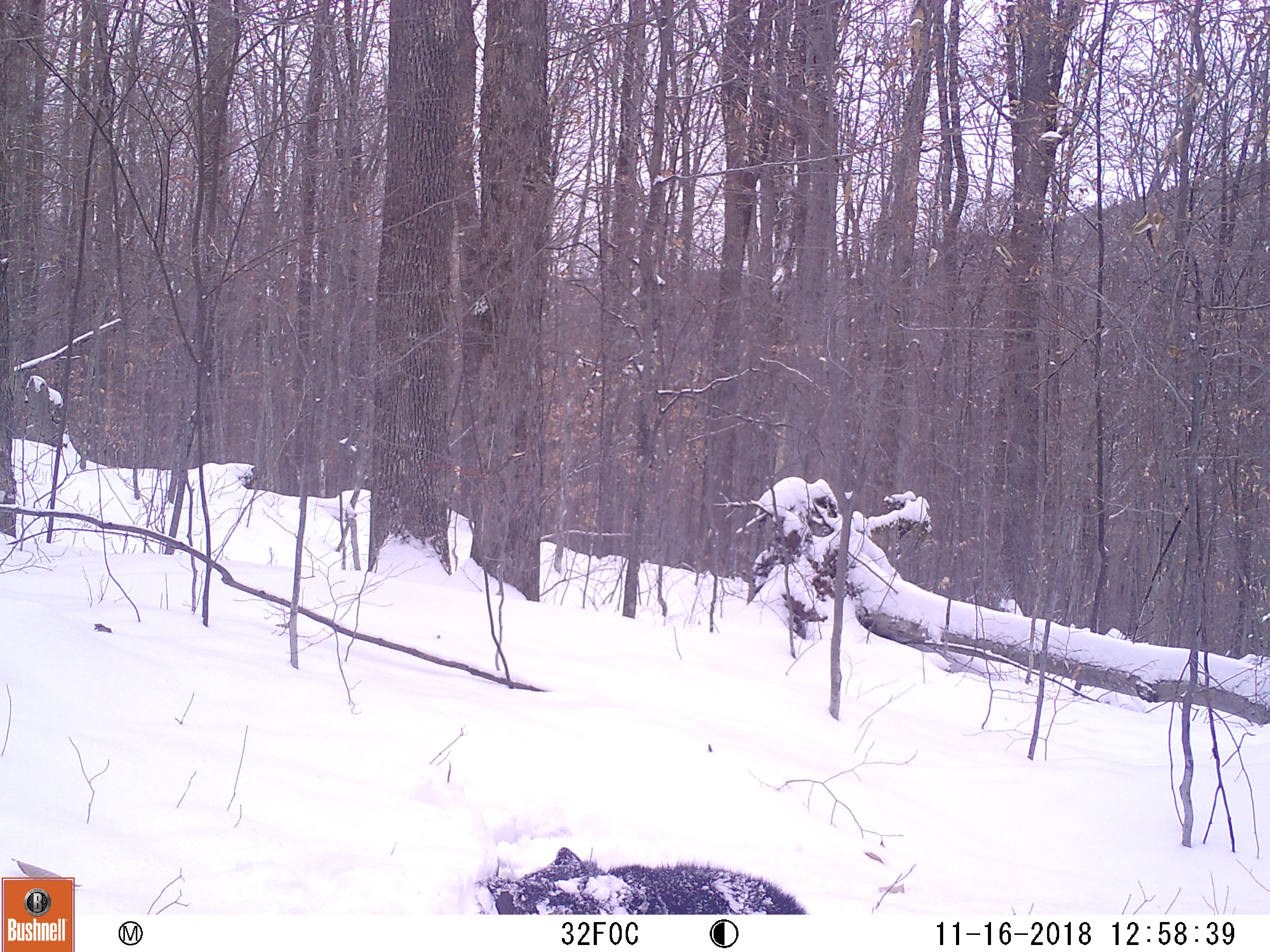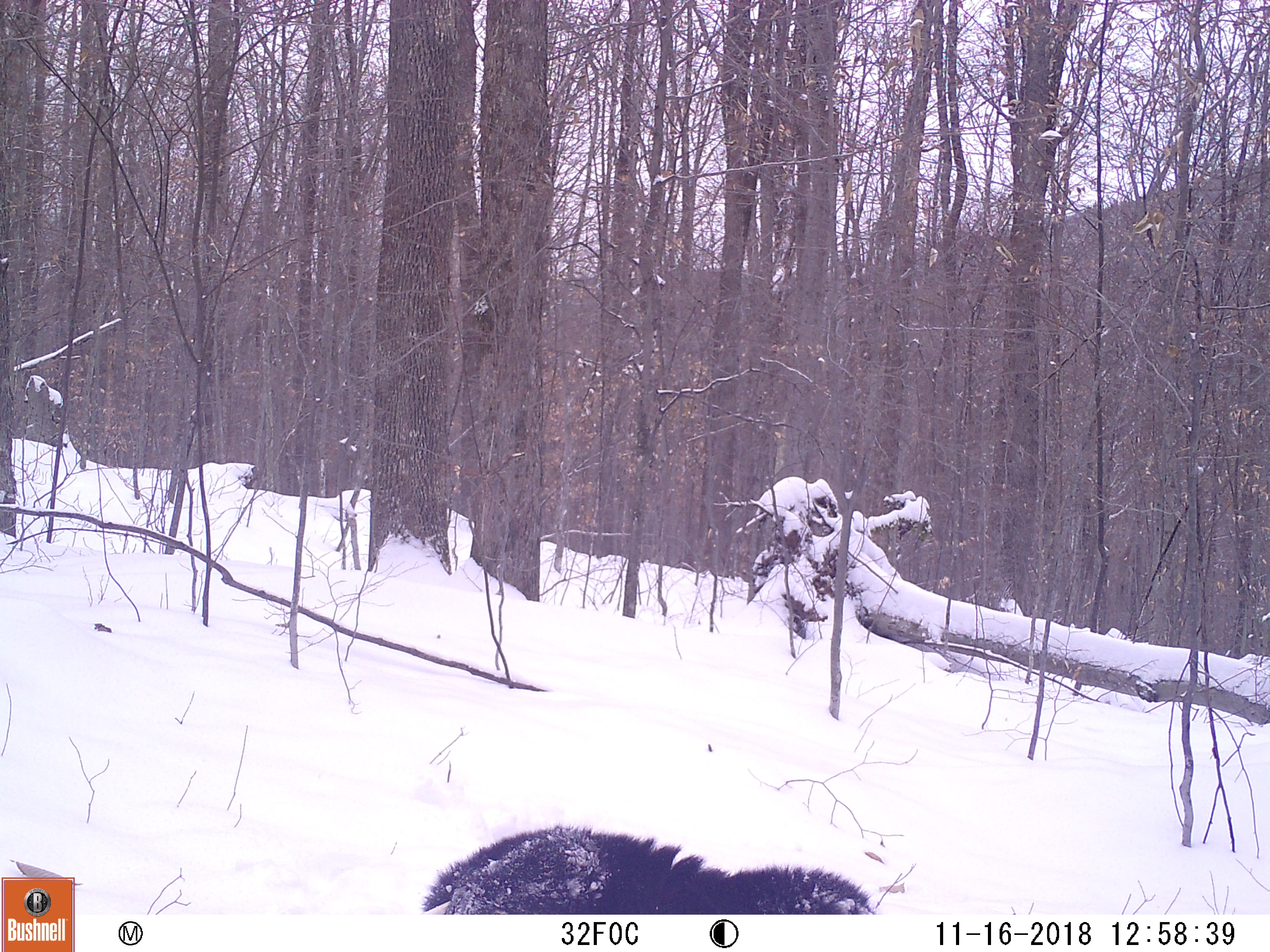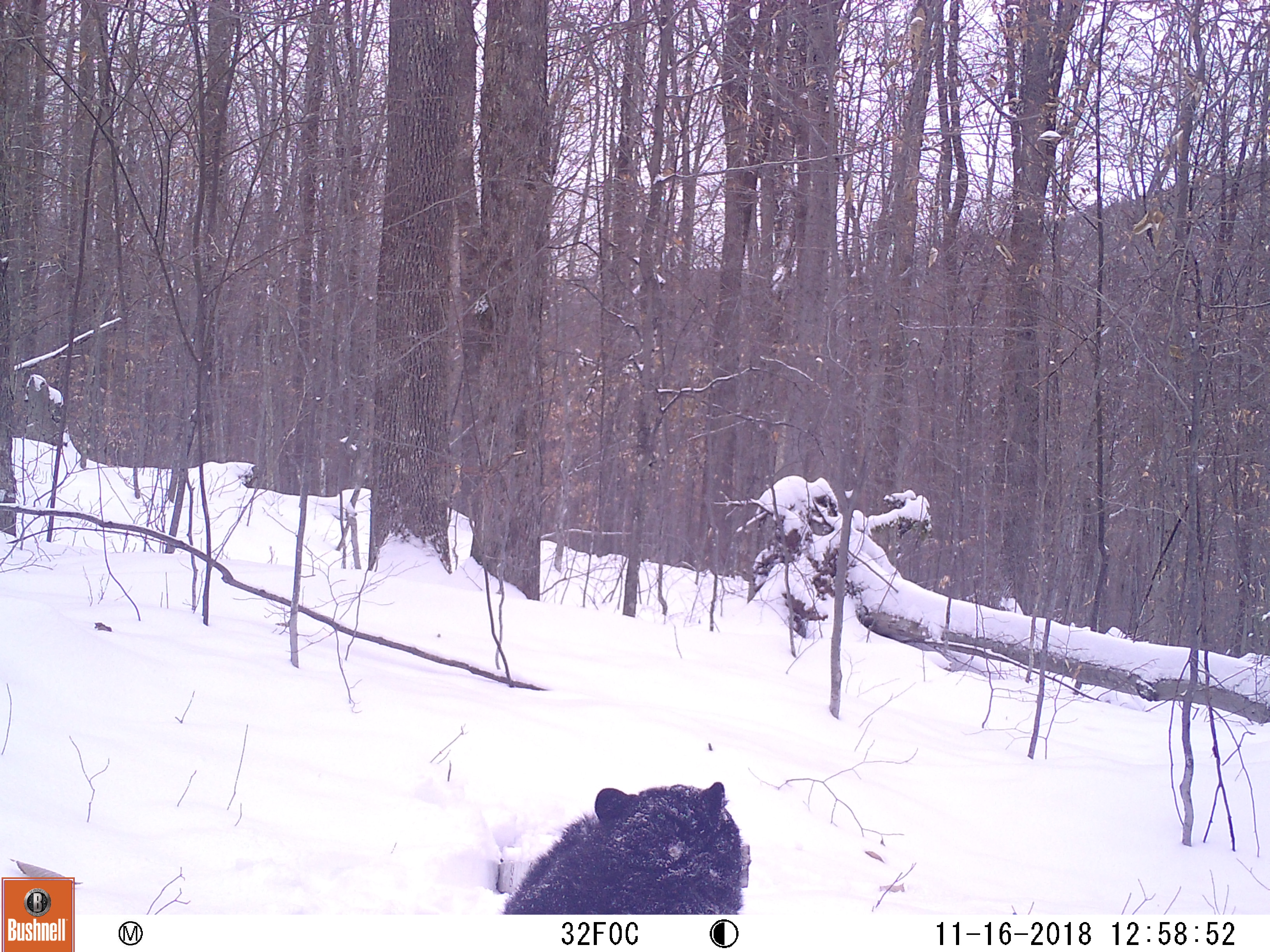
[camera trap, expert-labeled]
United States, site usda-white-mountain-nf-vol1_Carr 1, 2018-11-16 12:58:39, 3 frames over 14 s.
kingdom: Animalia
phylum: Chordata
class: Mammalia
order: Carnivora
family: Ursidae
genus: Ursus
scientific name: Ursus americanus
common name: black bear